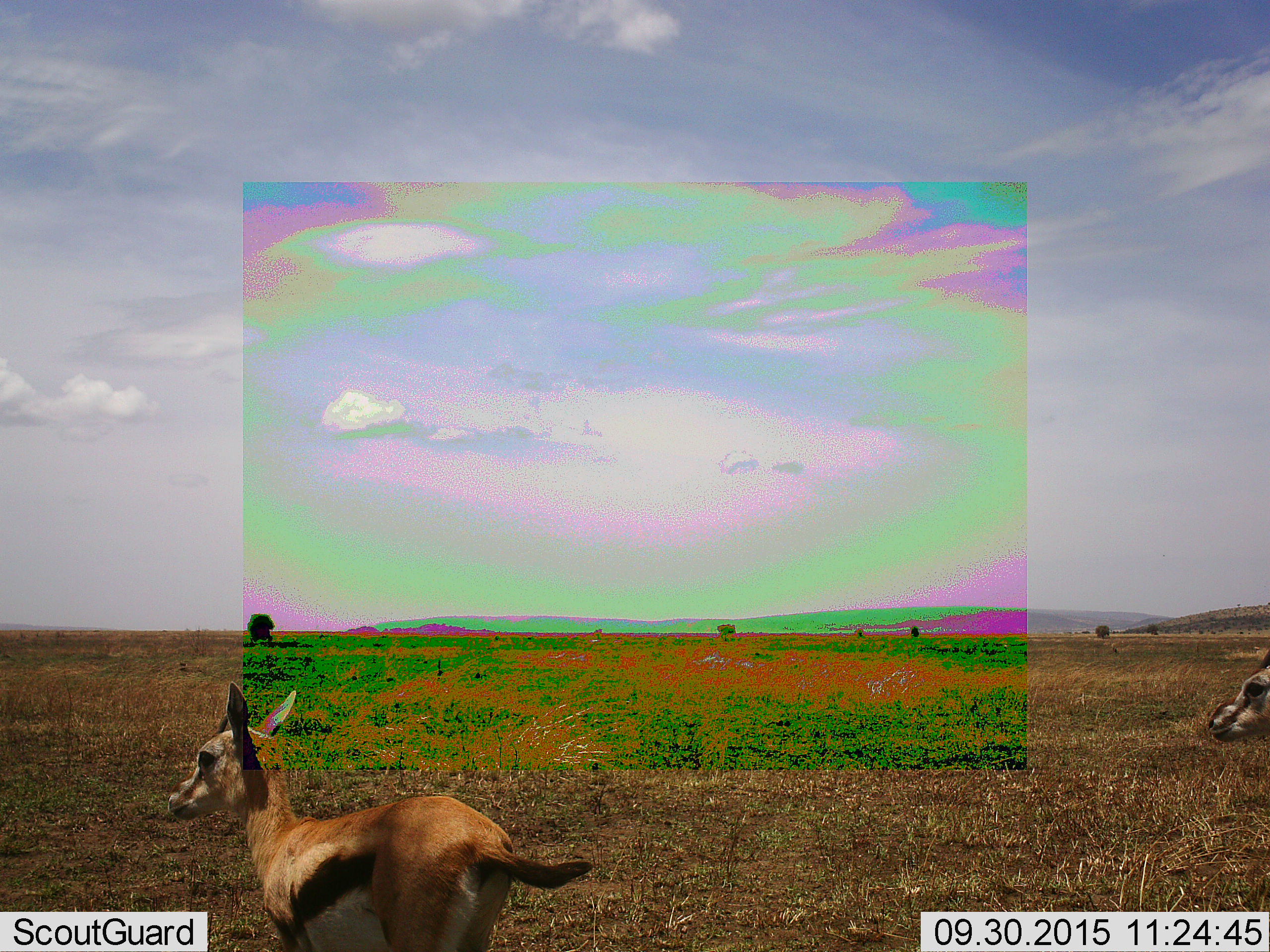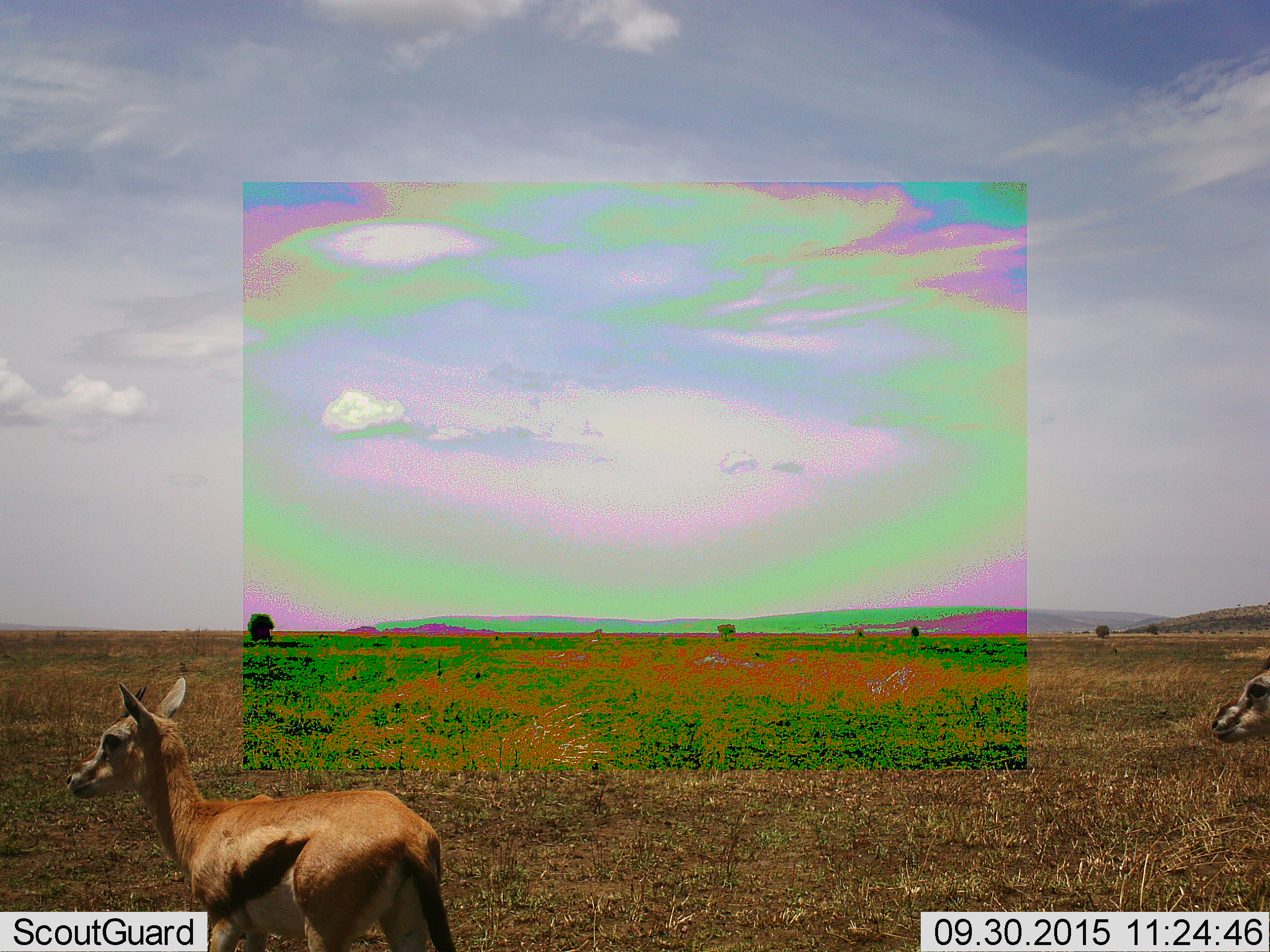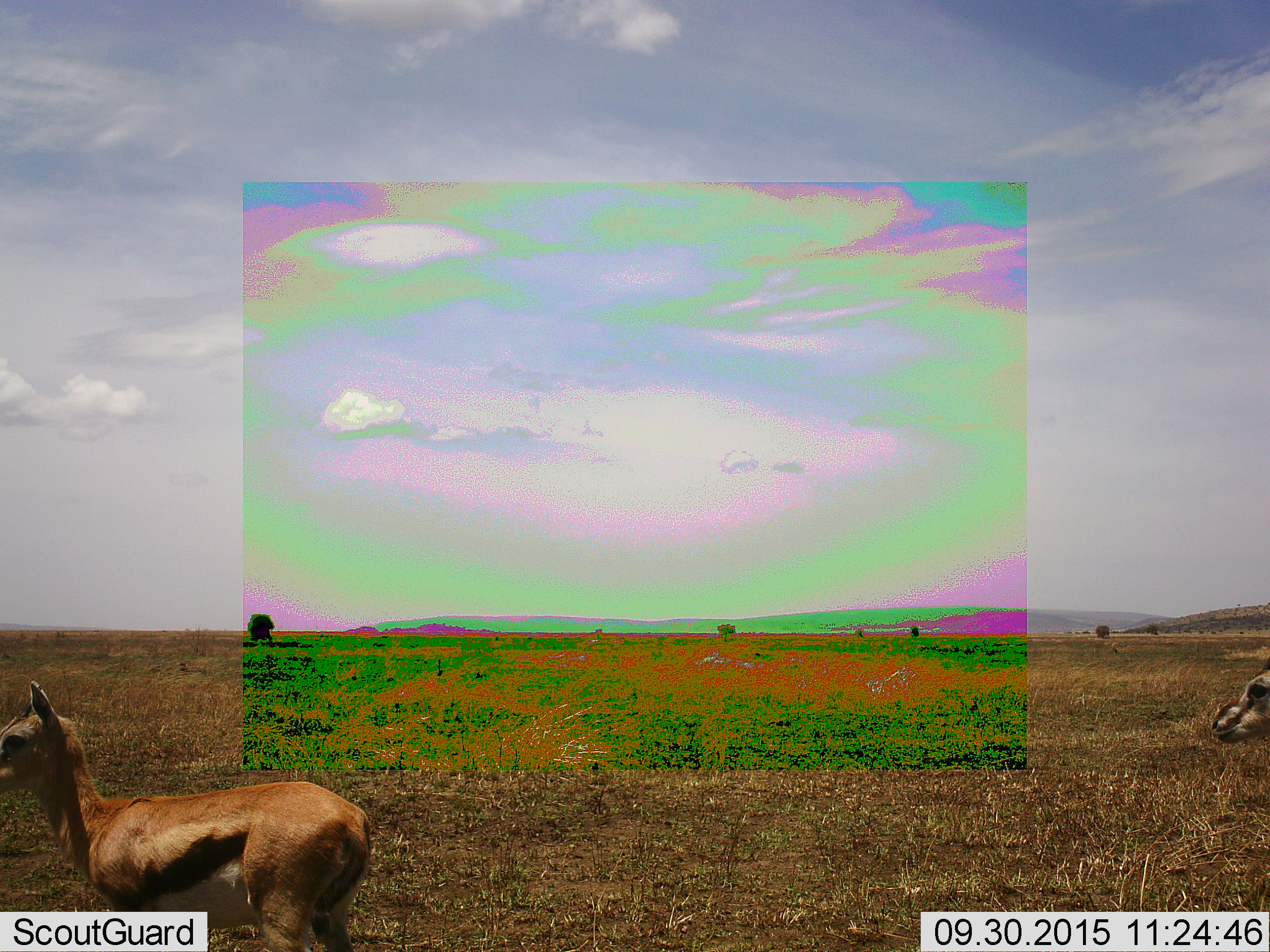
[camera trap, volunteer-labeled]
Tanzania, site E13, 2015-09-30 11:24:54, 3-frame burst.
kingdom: Animalia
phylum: Chordata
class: Mammalia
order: Artiodactyla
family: Bovidae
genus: Eudorcas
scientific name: Eudorcas thomsonii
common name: thomson's gazelle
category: gazellethomsons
Gazellethomsons (thomson's gazelle) (Eudorcas thomsonii), count 2. Behavior (volunteer vote fractions): standing 54%, resting 0%, moving 85%, interacting 0%. Young present (vote fraction): 38%. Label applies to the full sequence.